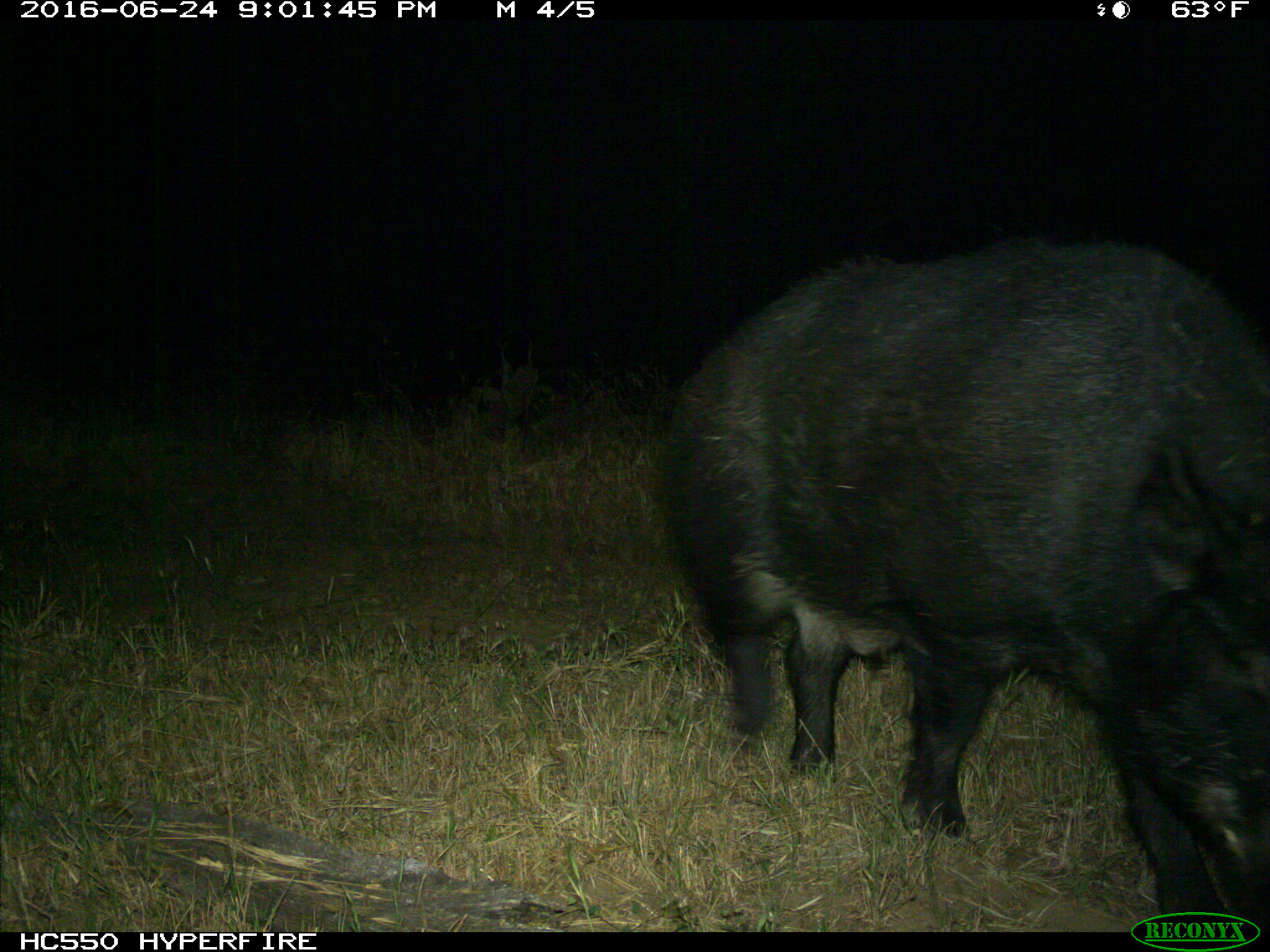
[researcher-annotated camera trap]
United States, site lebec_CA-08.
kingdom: Animalia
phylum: Chordata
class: Mammalia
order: Artiodactyla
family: Suidae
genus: Sus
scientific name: Sus scrofa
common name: wild boar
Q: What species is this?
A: Sus scrofa (wild boar).